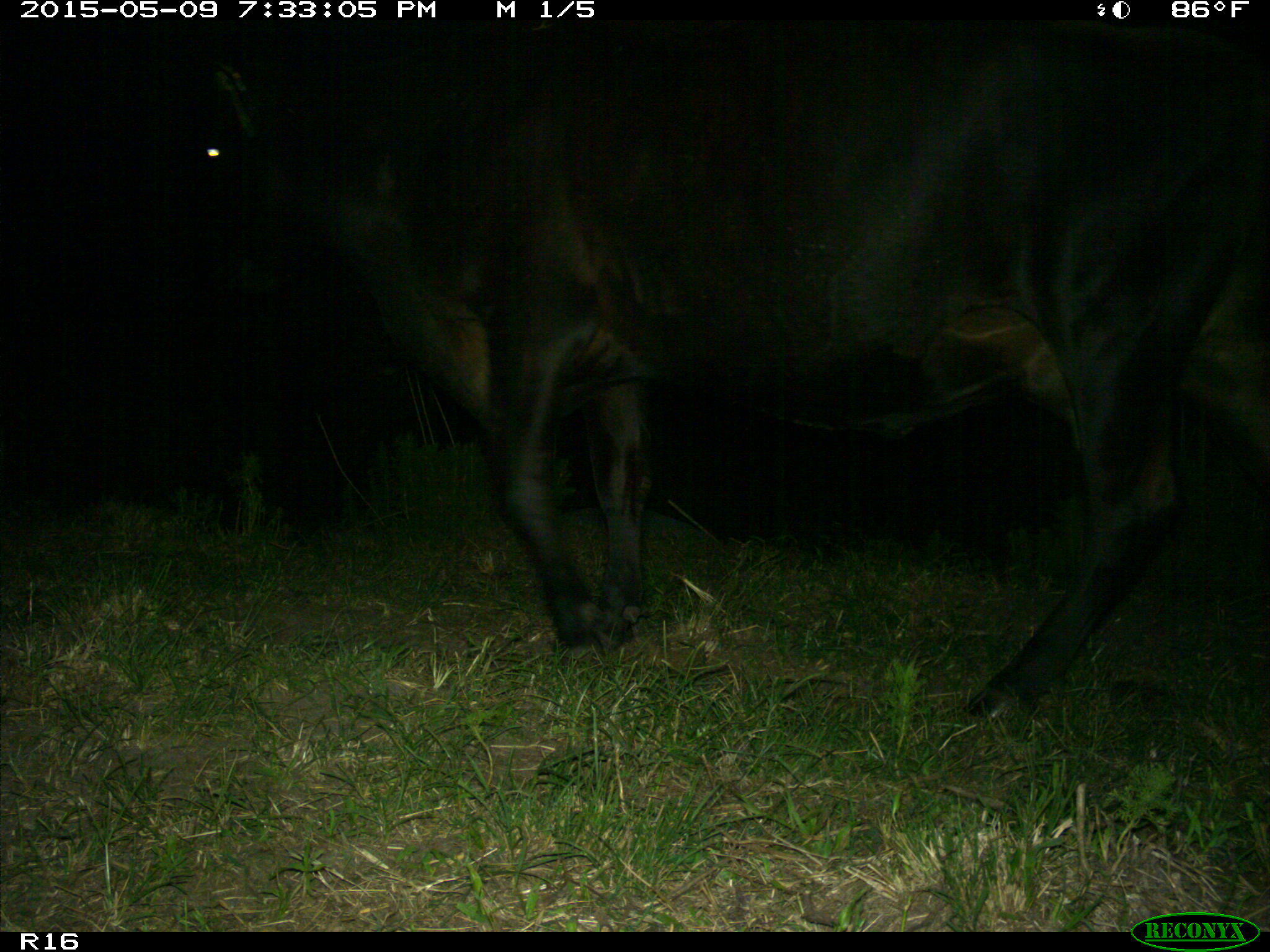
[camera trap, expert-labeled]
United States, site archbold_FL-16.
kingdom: Animalia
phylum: Chordata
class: Mammalia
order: Artiodactyla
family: Bovidae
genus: Bos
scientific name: Bos taurus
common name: domestic cow